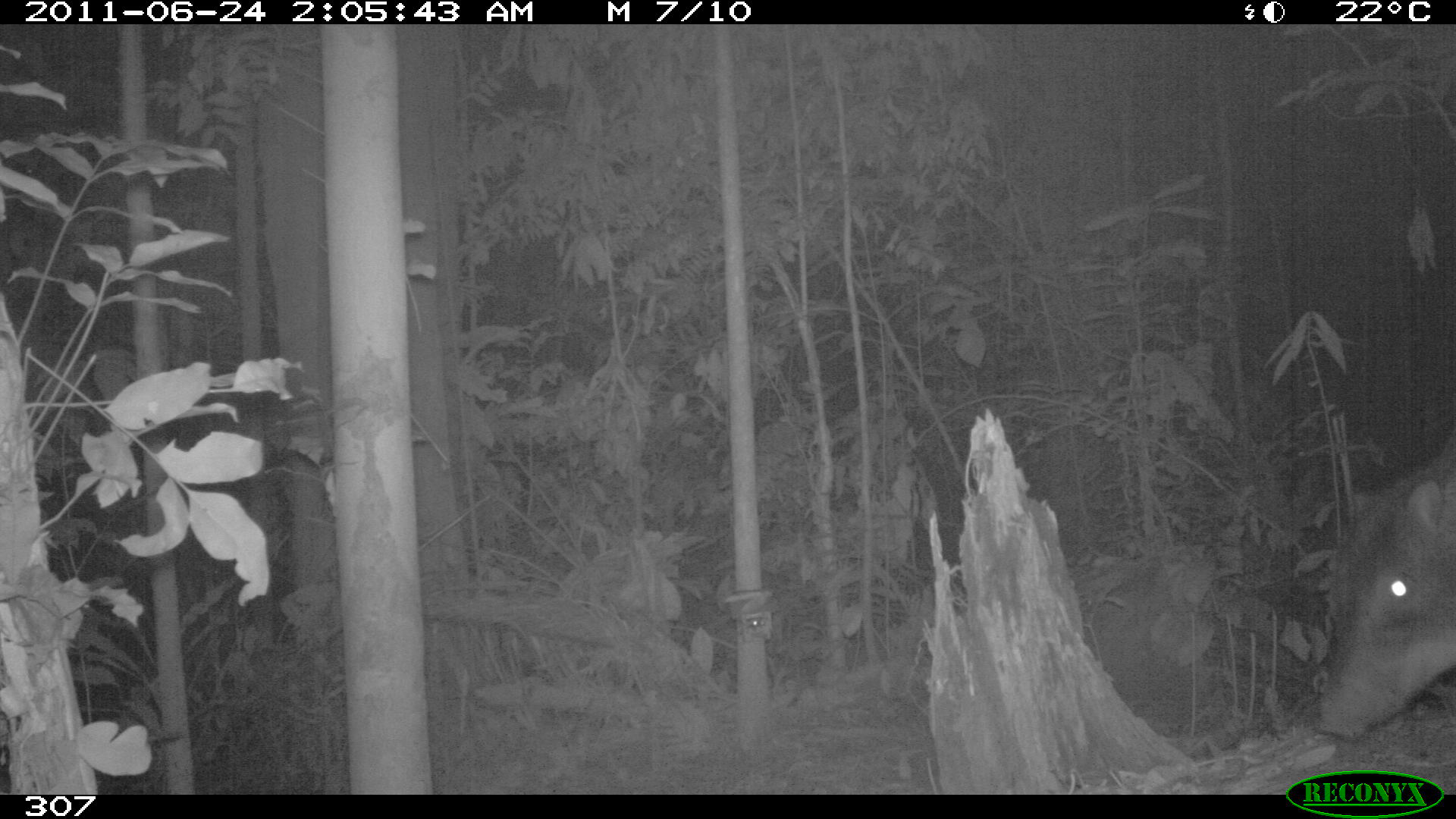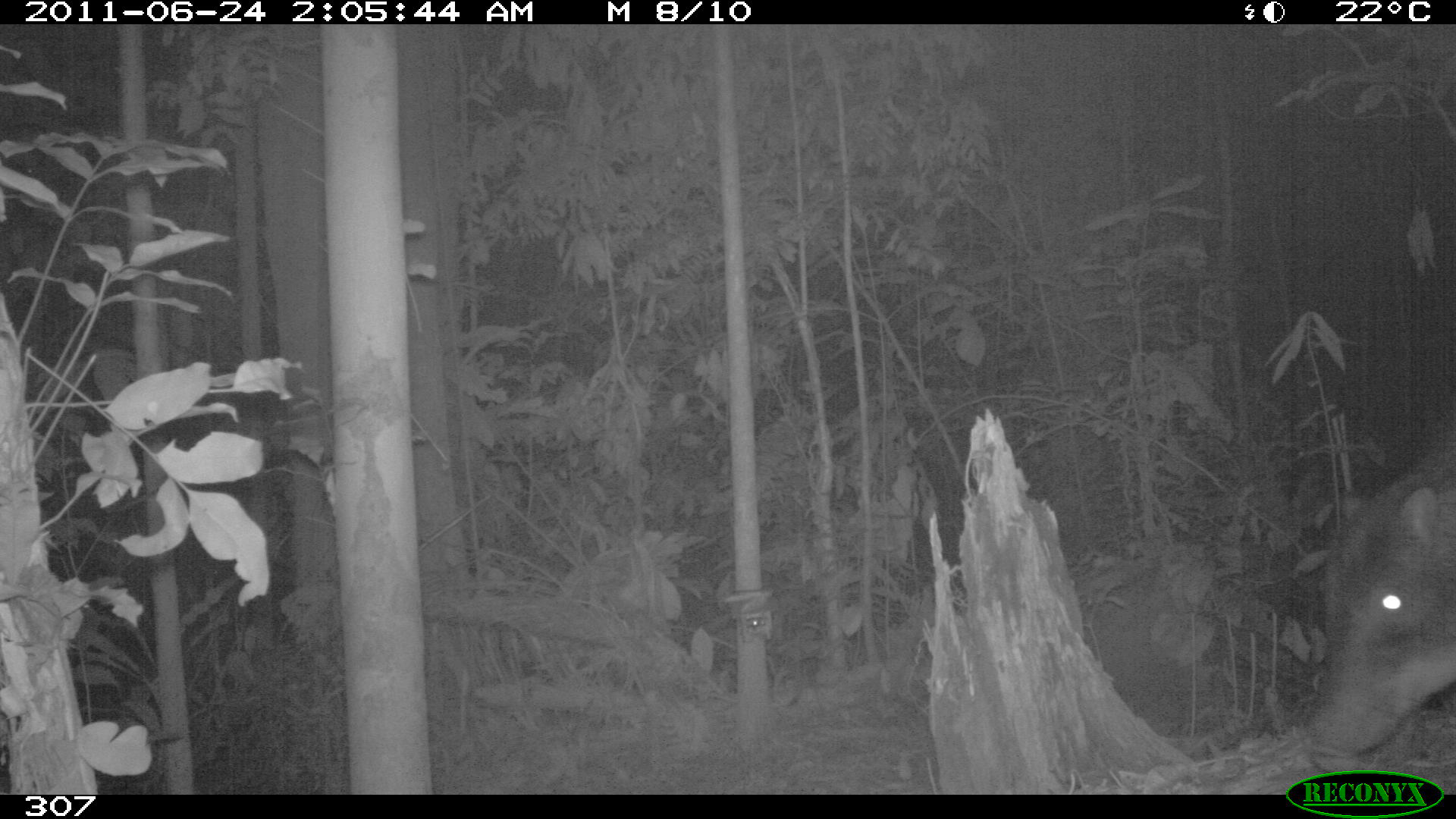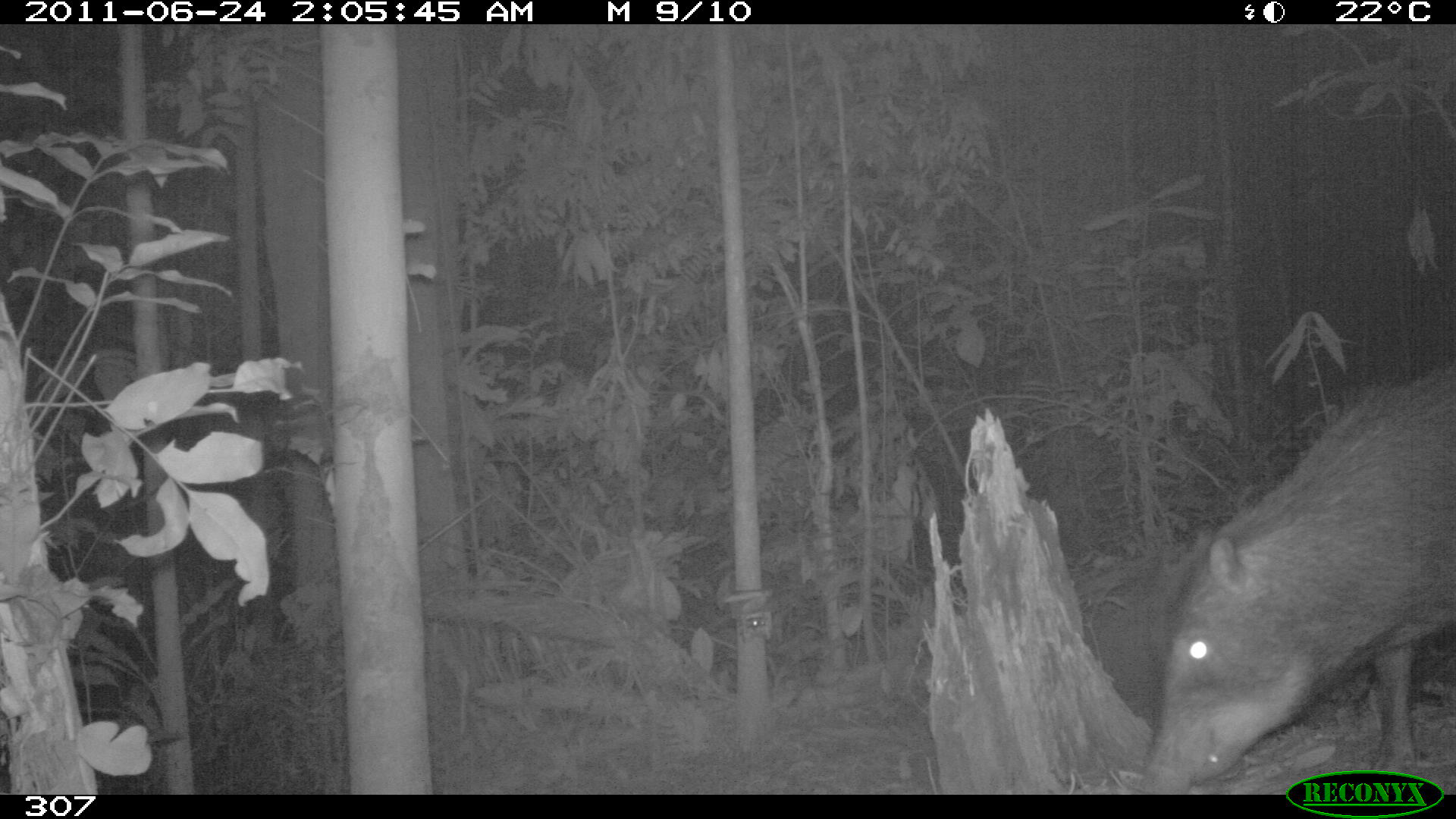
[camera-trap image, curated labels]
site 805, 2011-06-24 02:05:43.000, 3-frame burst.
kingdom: Animalia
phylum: Chordata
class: Mammalia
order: Artiodactyla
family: Tayassuidae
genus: Tayassu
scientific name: Tayassu pecari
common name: white-lipped peccary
Tayassu pecari (white-lipped peccary).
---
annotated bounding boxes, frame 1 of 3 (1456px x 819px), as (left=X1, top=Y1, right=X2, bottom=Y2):
tayassu pecari: (left=1310, top=424, right=1455, bottom=740)